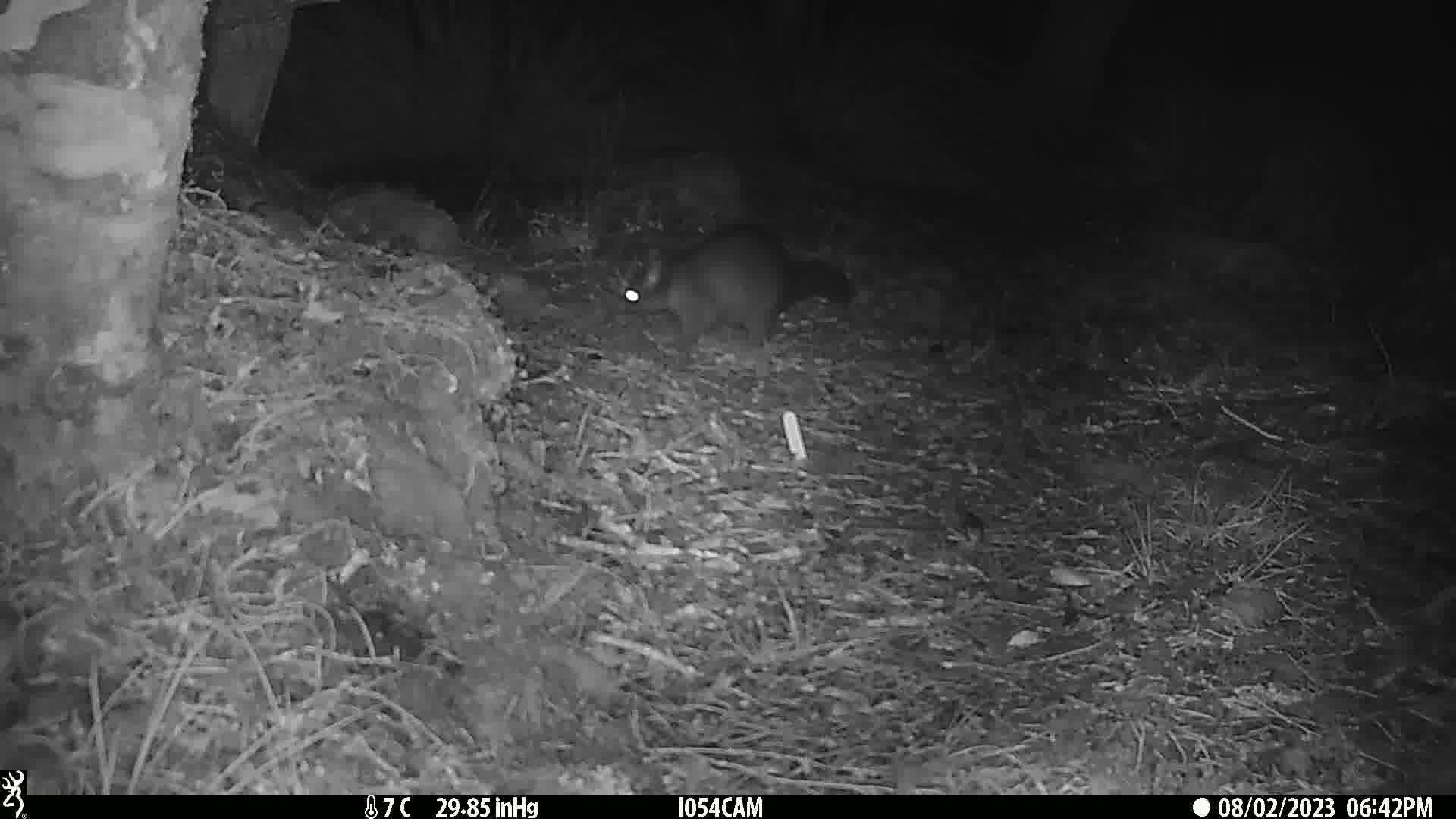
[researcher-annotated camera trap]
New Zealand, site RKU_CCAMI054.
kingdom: Animalia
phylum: Chordata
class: Mammalia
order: Diprotodontia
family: Phalangeridae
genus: Trichosurus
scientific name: Trichosurus vulpecula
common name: common brushtail possum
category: possum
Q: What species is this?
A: Possum (common brushtail possum) (Trichosurus vulpecula).